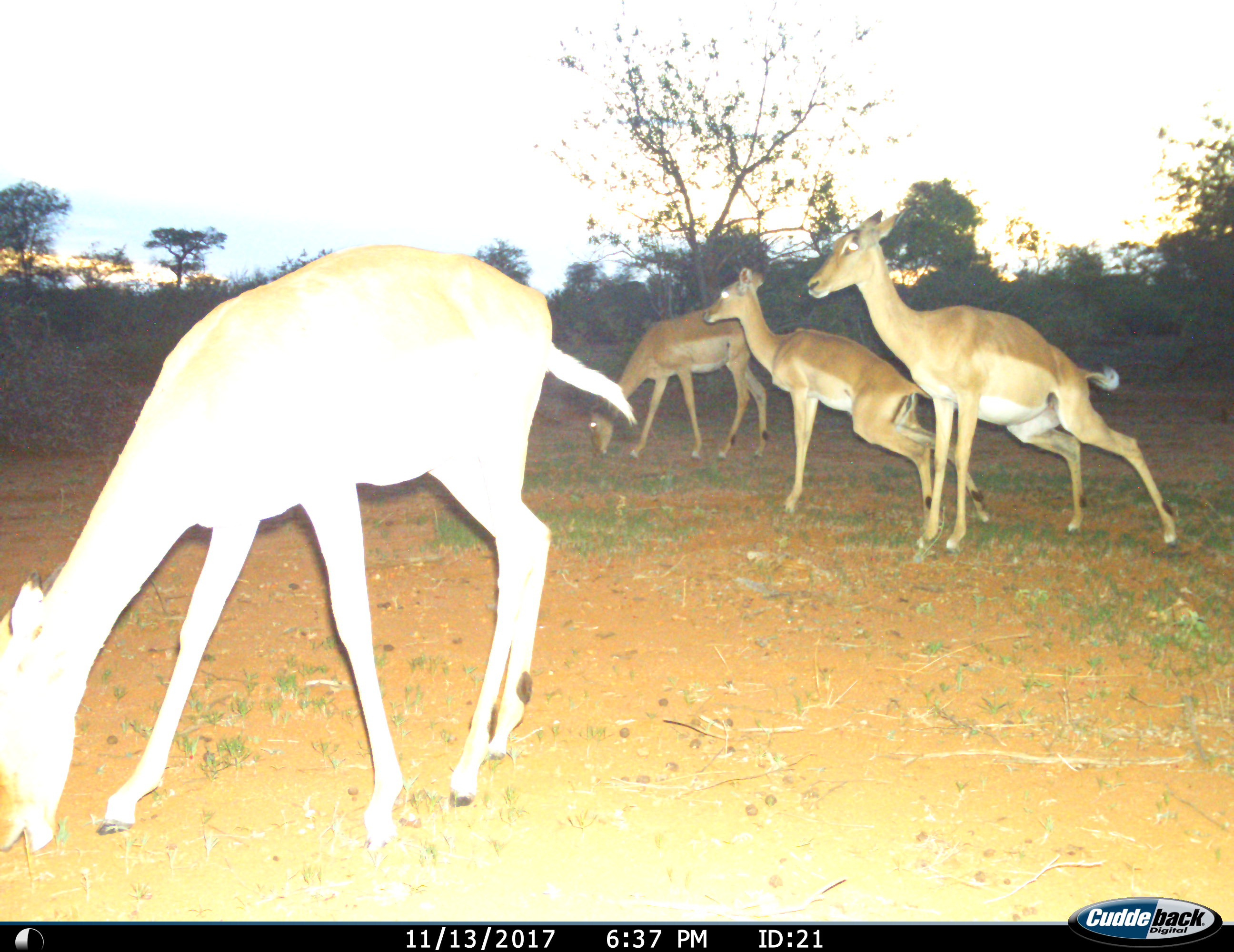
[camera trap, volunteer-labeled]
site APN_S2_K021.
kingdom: Animalia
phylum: Chordata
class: Mammalia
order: Artiodactyla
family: Bovidae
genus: Aepyceros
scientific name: Aepyceros melampus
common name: impala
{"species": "impala (Aepyceros melampus)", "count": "4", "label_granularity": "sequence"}